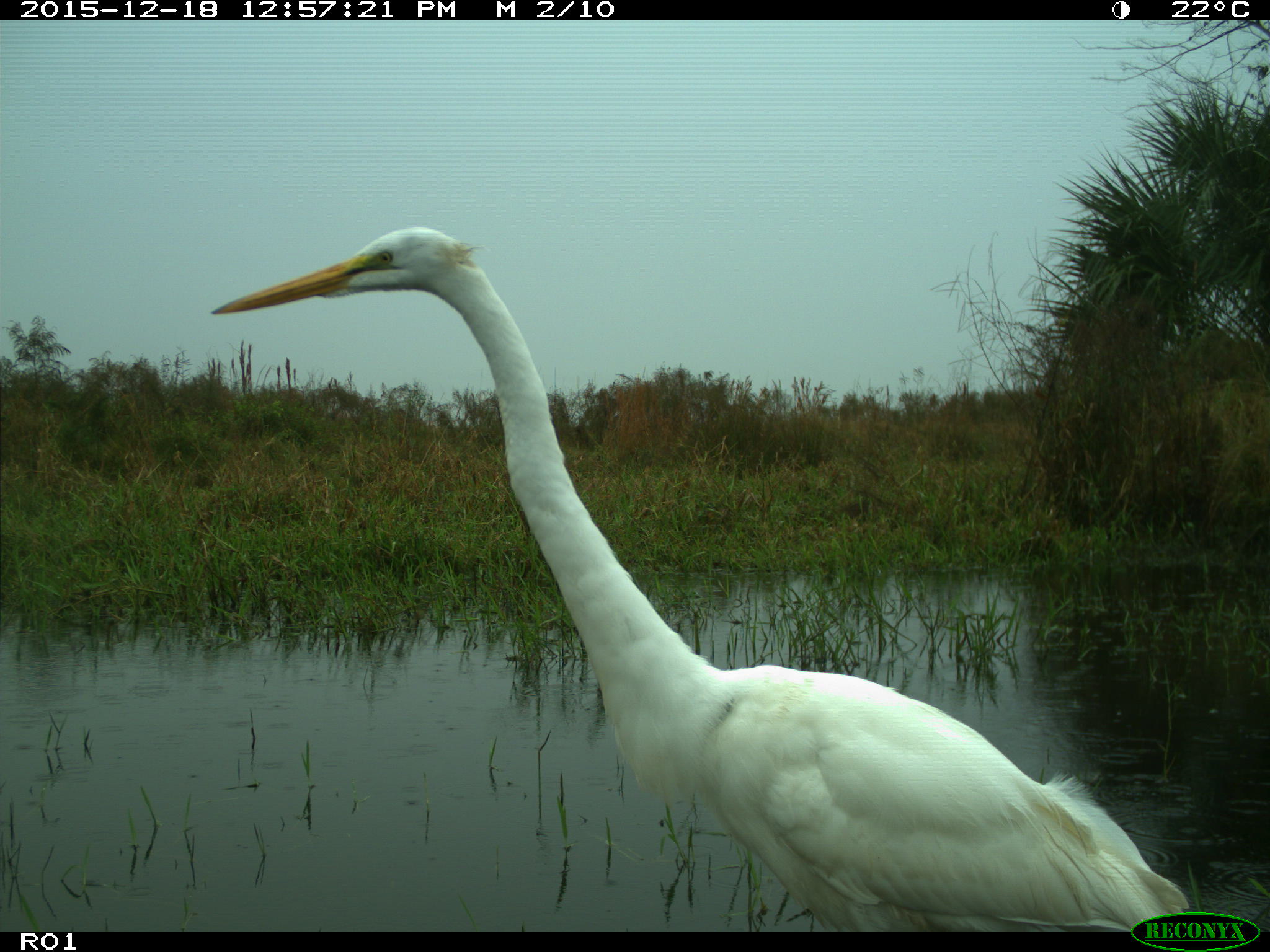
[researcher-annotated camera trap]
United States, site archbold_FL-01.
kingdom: Animalia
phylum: Chordata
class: Aves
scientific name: Aves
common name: birds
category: unidentified bird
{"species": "unidentified bird (birds) (Aves)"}